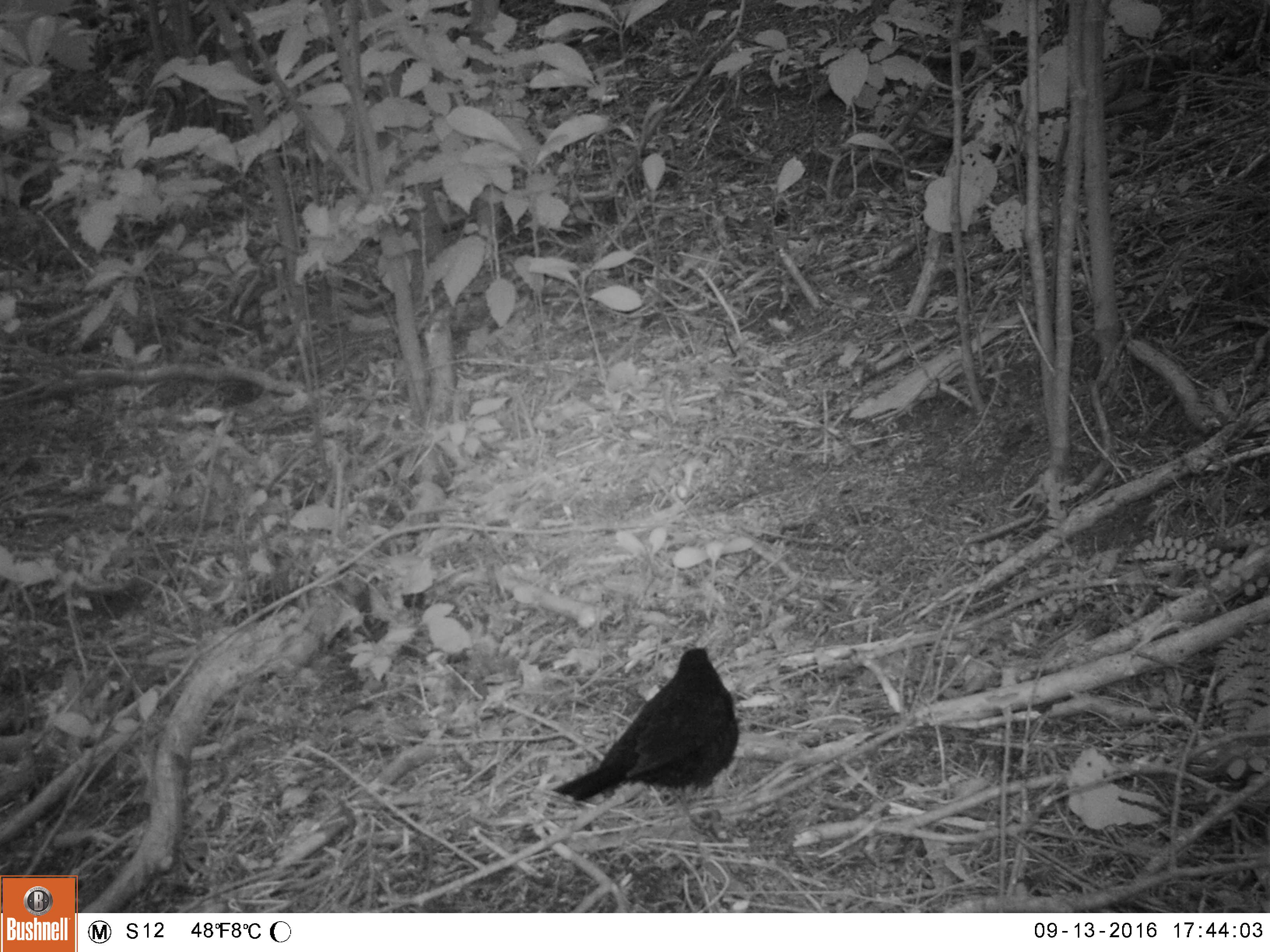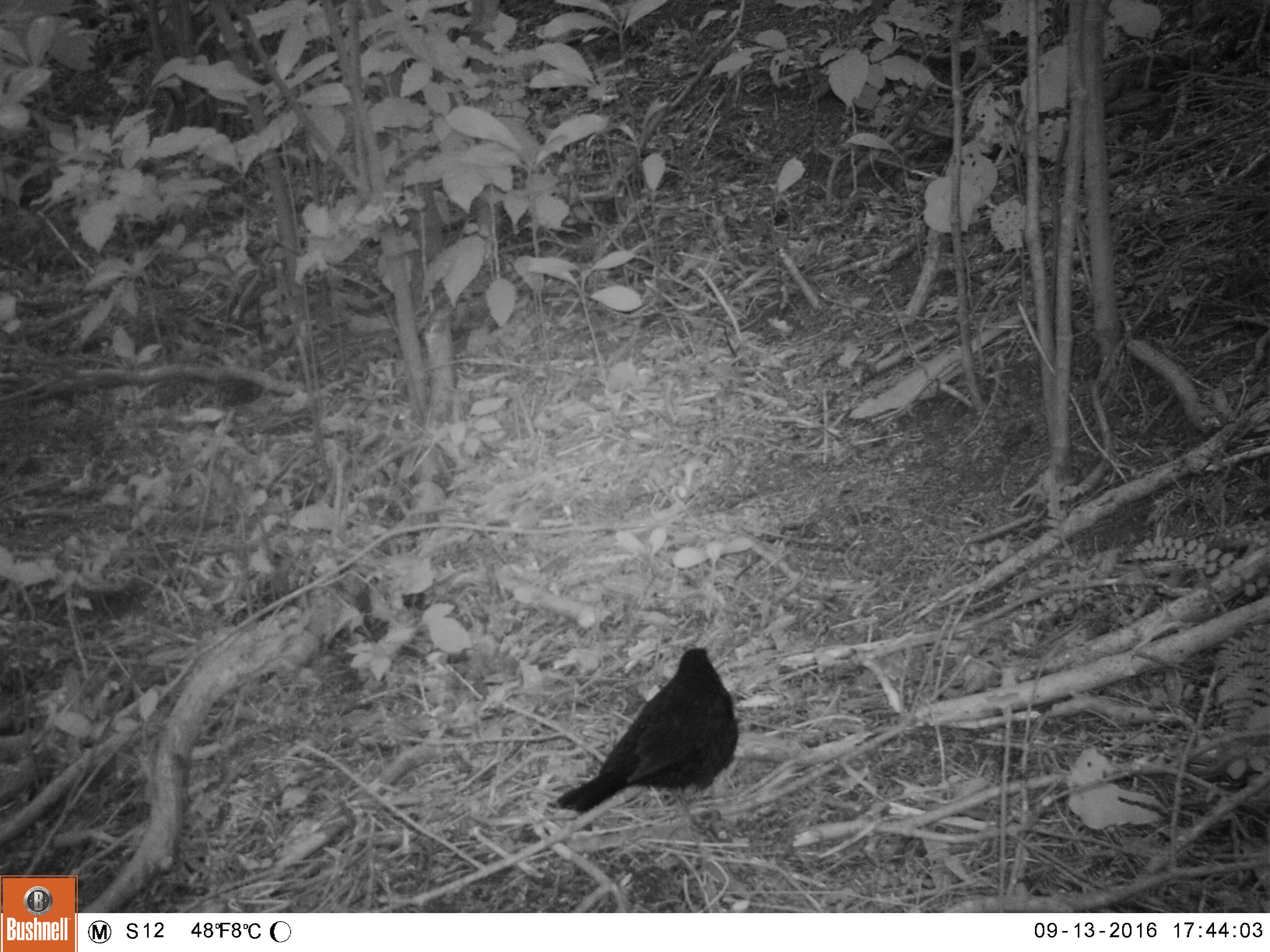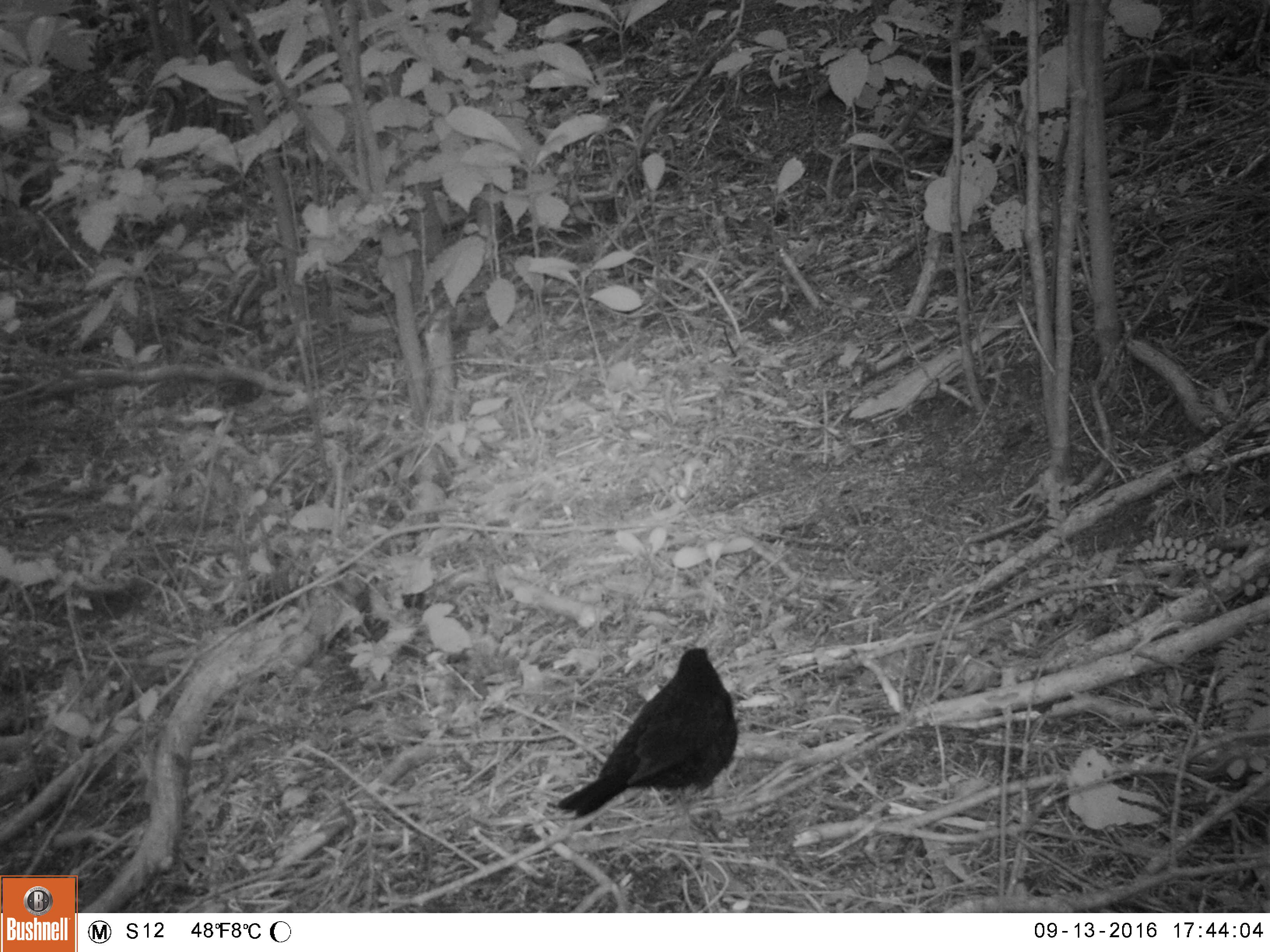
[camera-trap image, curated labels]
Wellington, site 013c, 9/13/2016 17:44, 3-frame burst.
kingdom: Animalia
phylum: Chordata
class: Aves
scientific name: Aves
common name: bird